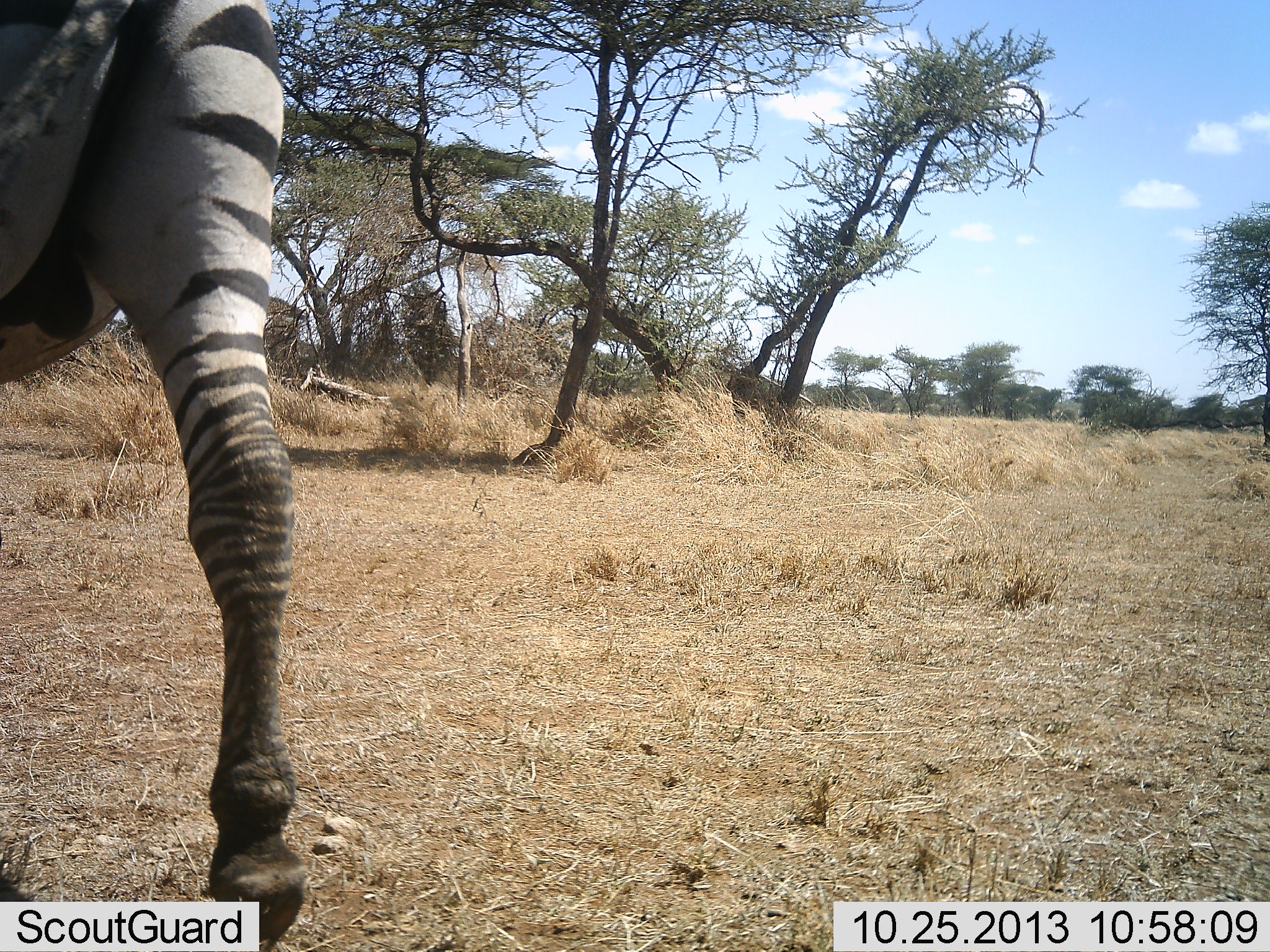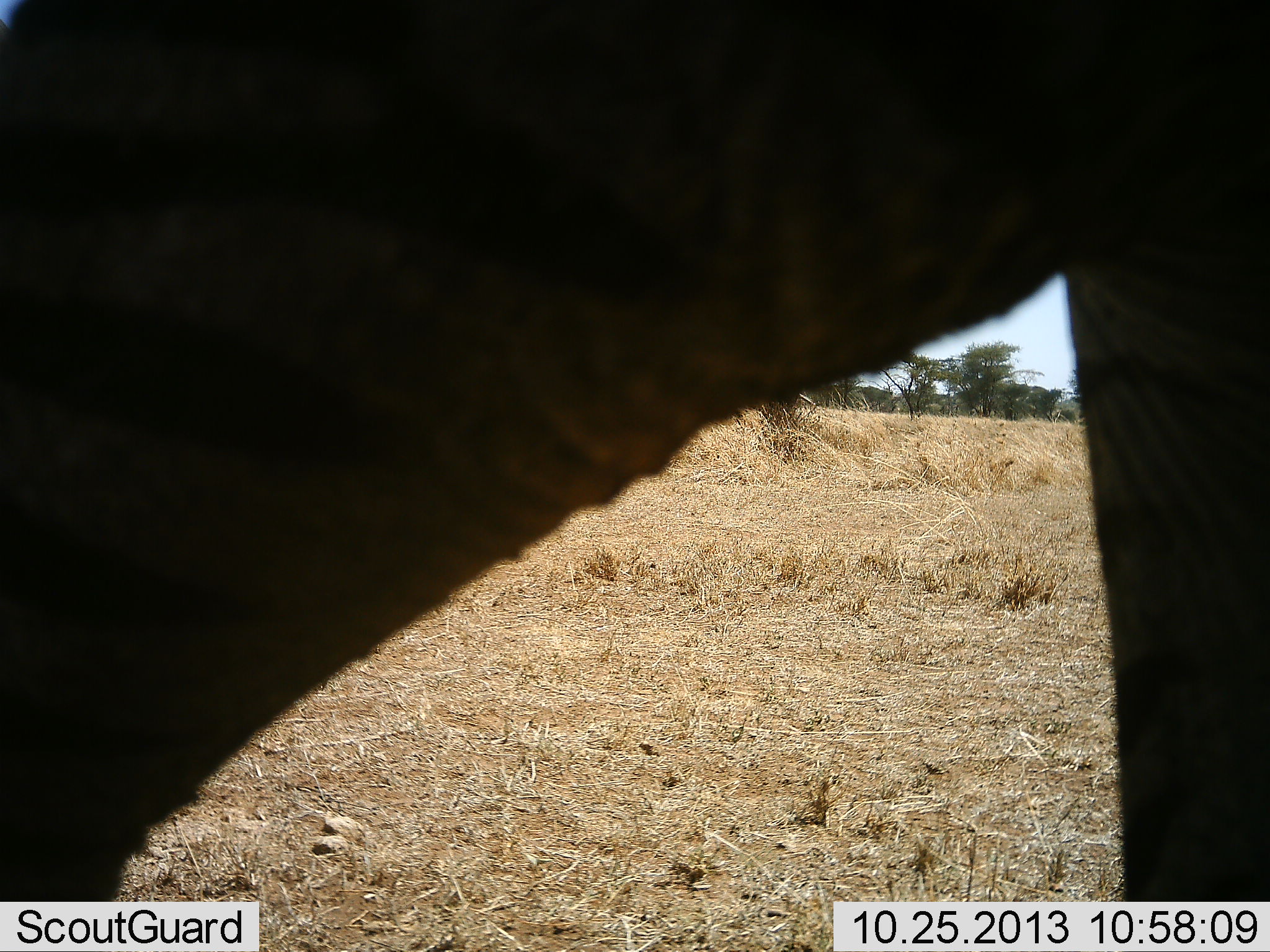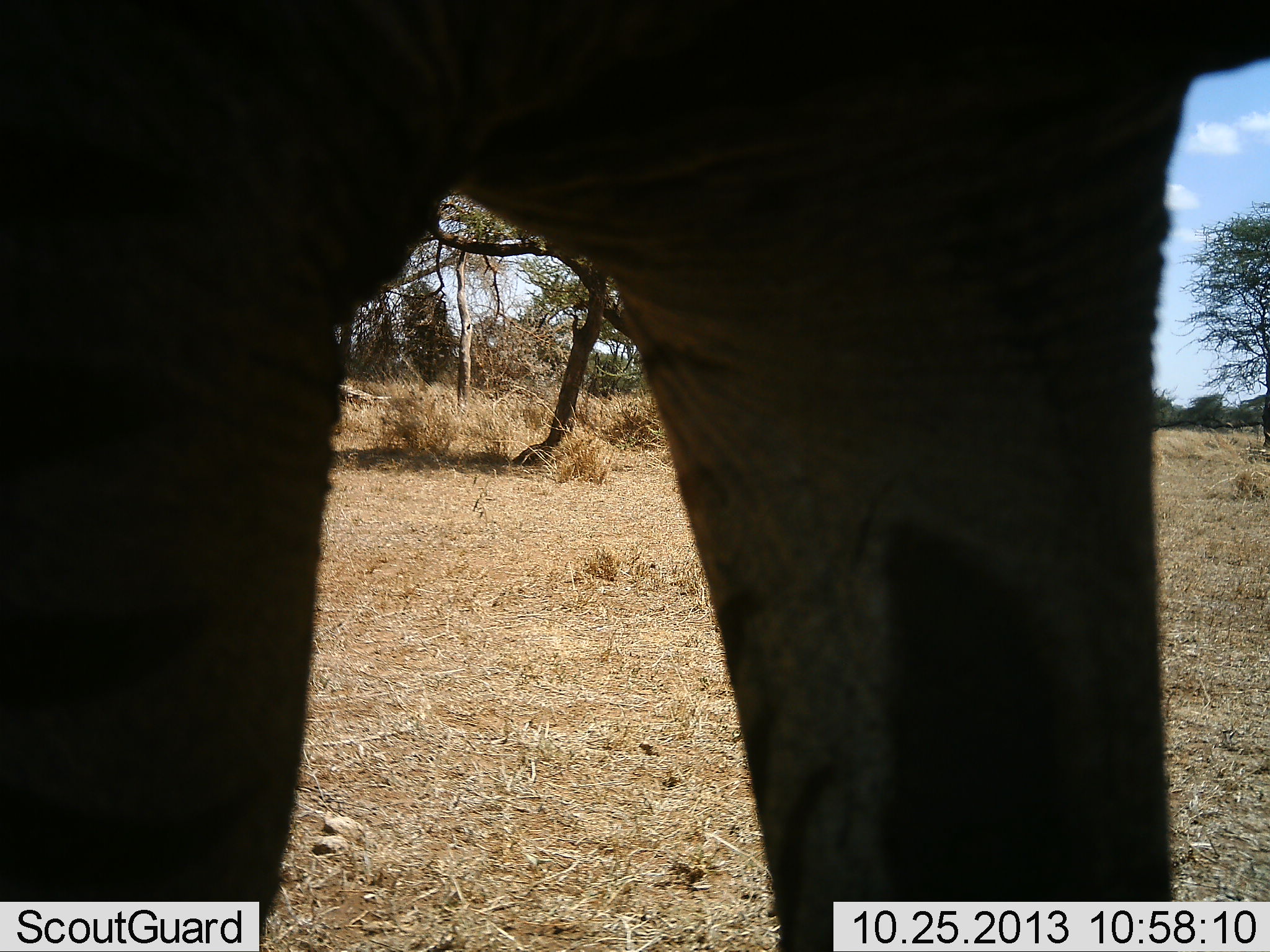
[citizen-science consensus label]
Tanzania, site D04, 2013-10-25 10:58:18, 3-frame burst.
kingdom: Animalia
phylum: Chordata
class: Mammalia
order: Perissodactyla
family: Equidae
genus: Equus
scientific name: Equus quagga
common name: plains zebra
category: zebra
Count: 1.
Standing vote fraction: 10%.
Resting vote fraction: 0%.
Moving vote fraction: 80%.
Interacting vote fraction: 10%.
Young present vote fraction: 0%.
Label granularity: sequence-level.